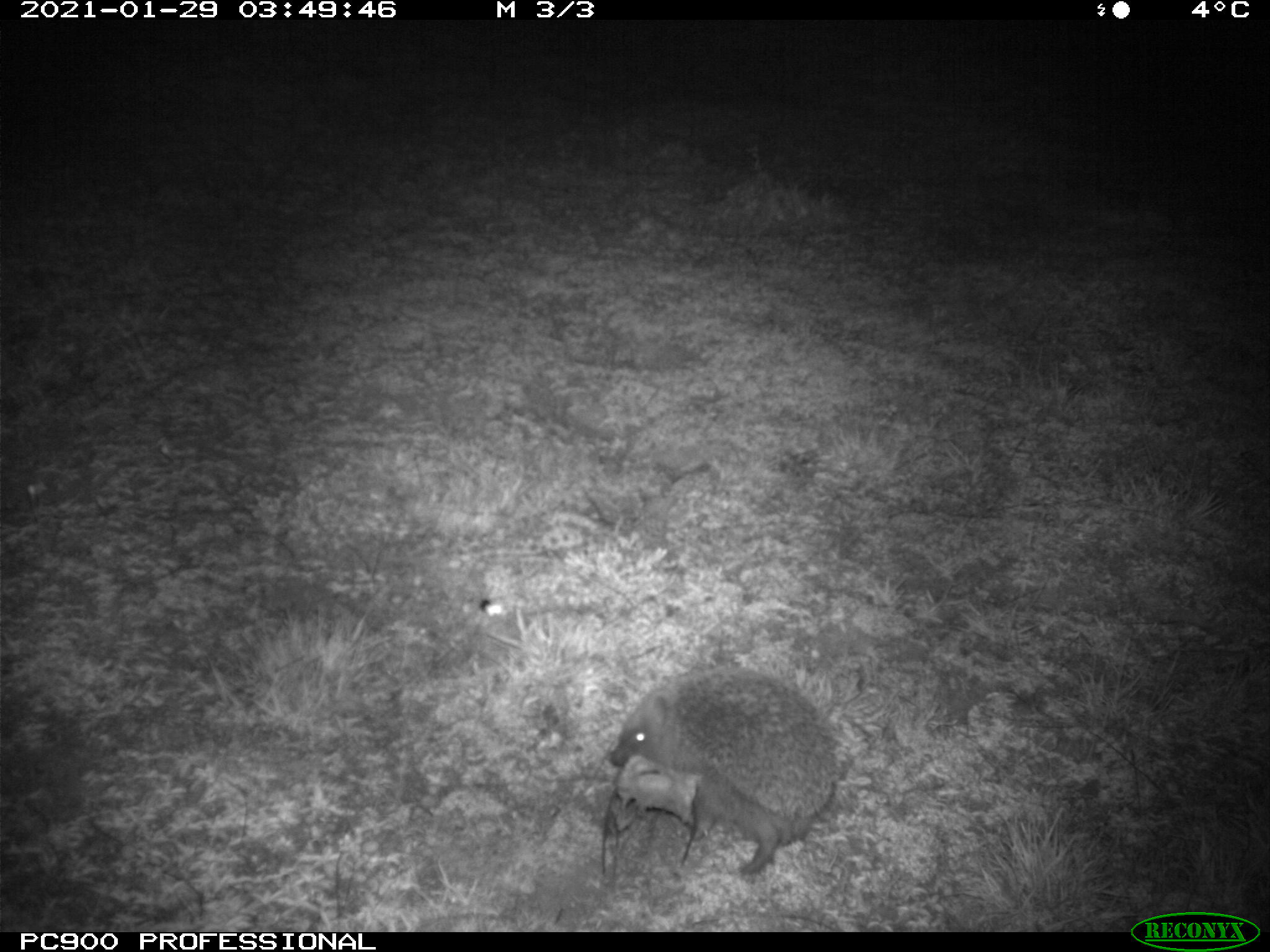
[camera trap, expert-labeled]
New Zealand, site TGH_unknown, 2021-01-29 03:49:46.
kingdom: Animalia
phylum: Chordata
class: Mammalia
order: Eulipotyphla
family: Erinaceidae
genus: Erinaceus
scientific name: Erinaceus europaeus europaeus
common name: european hedgehog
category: hedgehog